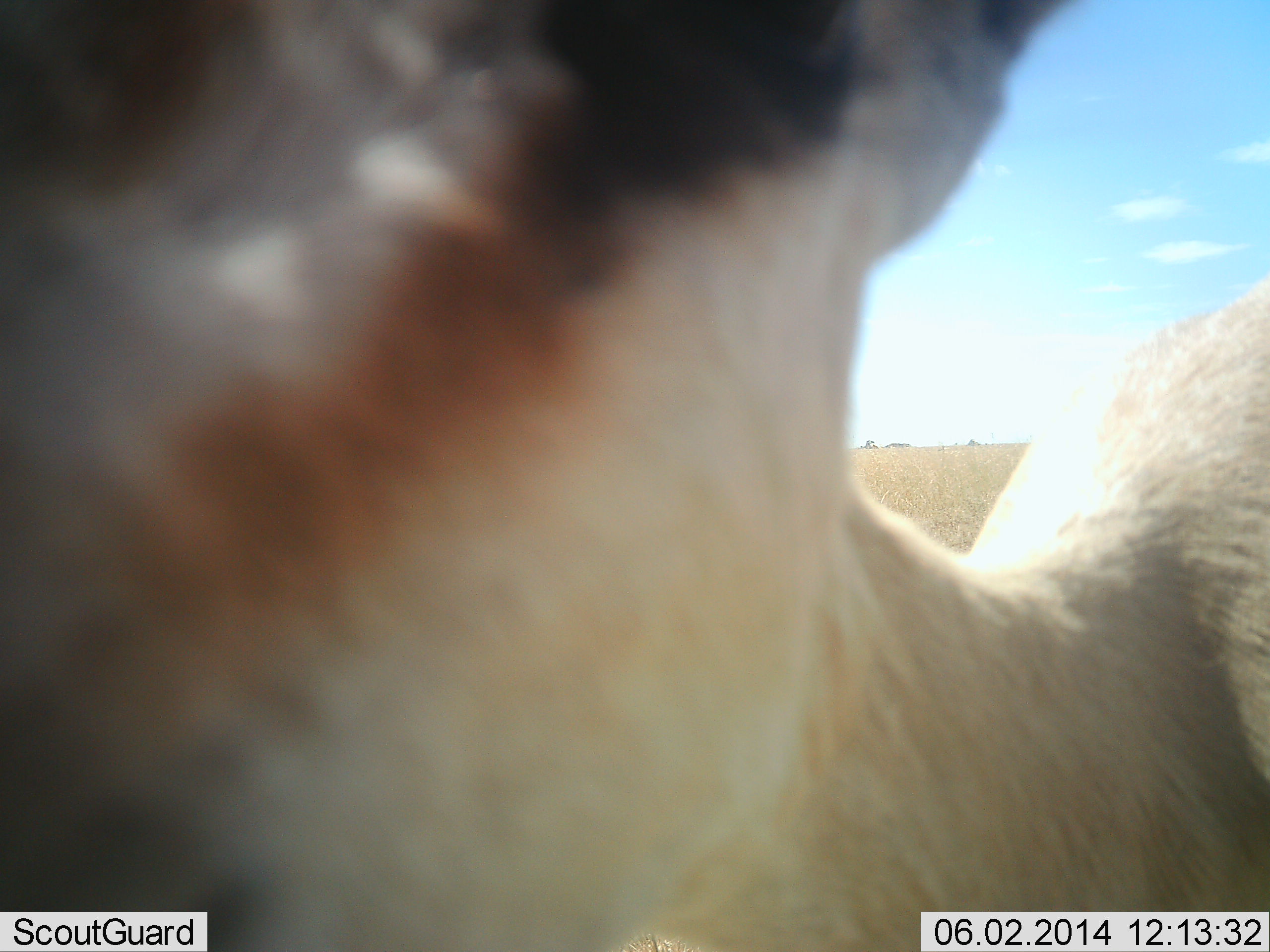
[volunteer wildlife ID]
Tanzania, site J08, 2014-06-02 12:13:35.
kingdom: Animalia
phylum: Chordata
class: Mammalia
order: Artiodactyla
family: Bovidae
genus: Eudorcas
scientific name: Eudorcas thomsonii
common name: thomson's gazelle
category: gazellethomsons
Gazellethomsons (thomson's gazelle) (Eudorcas thomsonii), count 1. Behavior (volunteer vote fractions): standing 100%, resting 0%, moving 0%, interacting 0%. Young present (vote fraction): 0%. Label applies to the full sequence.